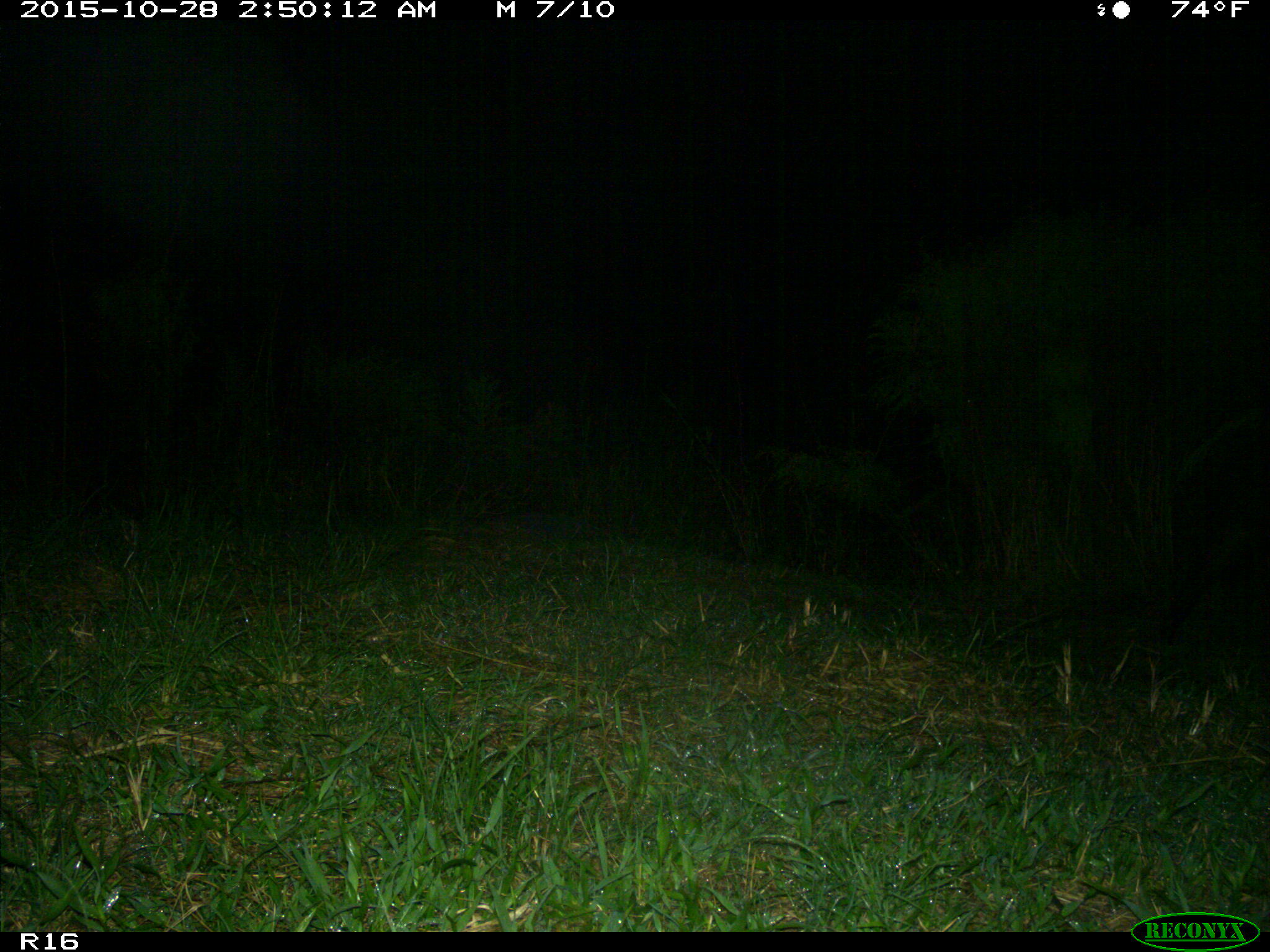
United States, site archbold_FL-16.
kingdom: Animalia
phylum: Chordata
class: Mammalia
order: Artiodactyla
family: Suidae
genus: Sus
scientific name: Sus scrofa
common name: wild boar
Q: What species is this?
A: Sus scrofa (wild boar).